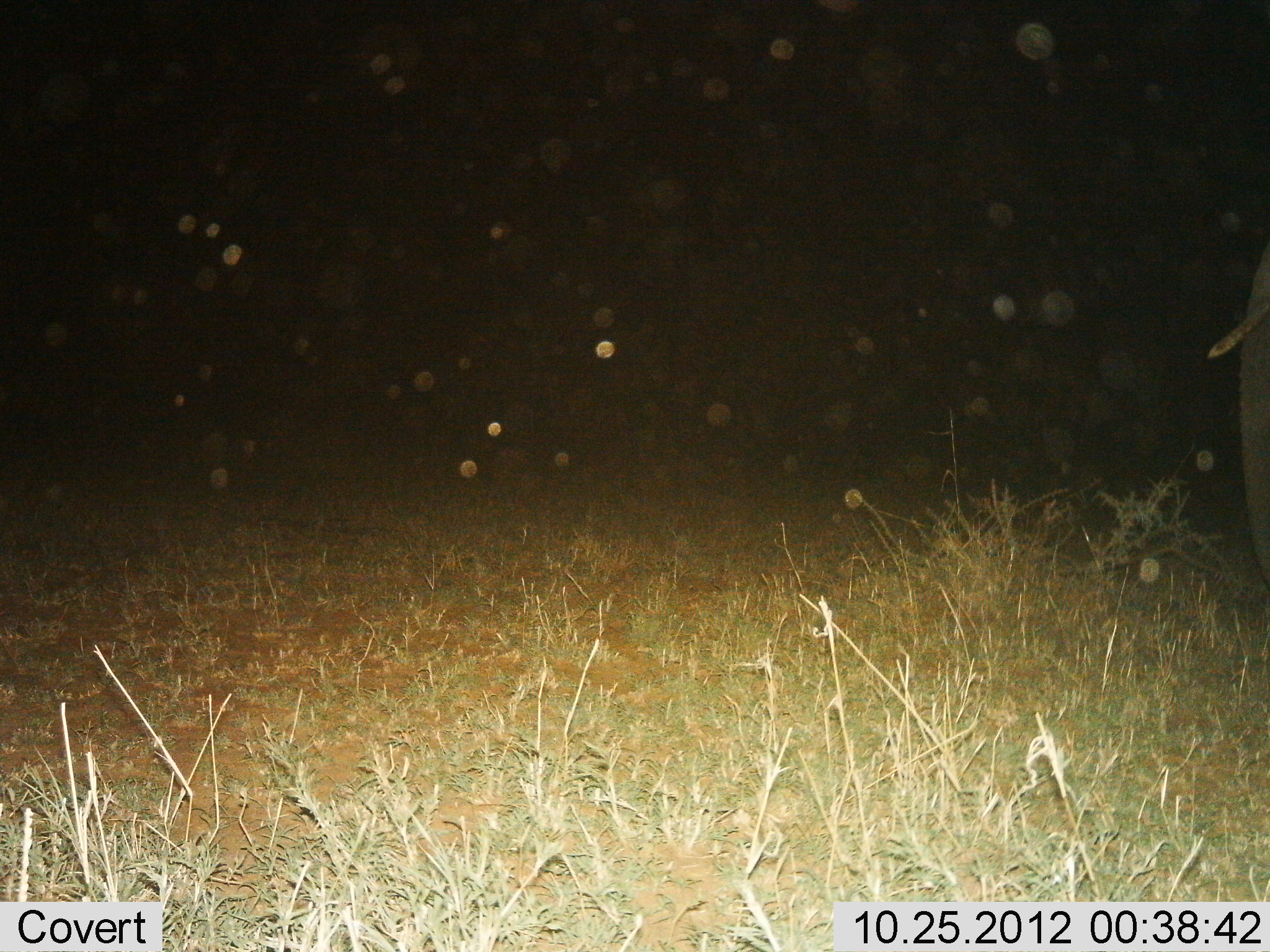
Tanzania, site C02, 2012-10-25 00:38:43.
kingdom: Animalia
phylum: Chordata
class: Mammalia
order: Proboscidea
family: Elephantidae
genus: Loxodonta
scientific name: Loxodonta africana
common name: african bush elephant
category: elephant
Elephant (african bush elephant) (Loxodonta africana), count 1. Behavior (volunteer vote fractions): standing 90%, resting 0%, moving 10%, interacting 0%. Young present (vote fraction): 0%. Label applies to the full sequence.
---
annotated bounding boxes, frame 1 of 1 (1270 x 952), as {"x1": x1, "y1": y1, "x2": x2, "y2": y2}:
animal: {"x1": 1206, "y1": 239, "x2": 1270, "y2": 586}